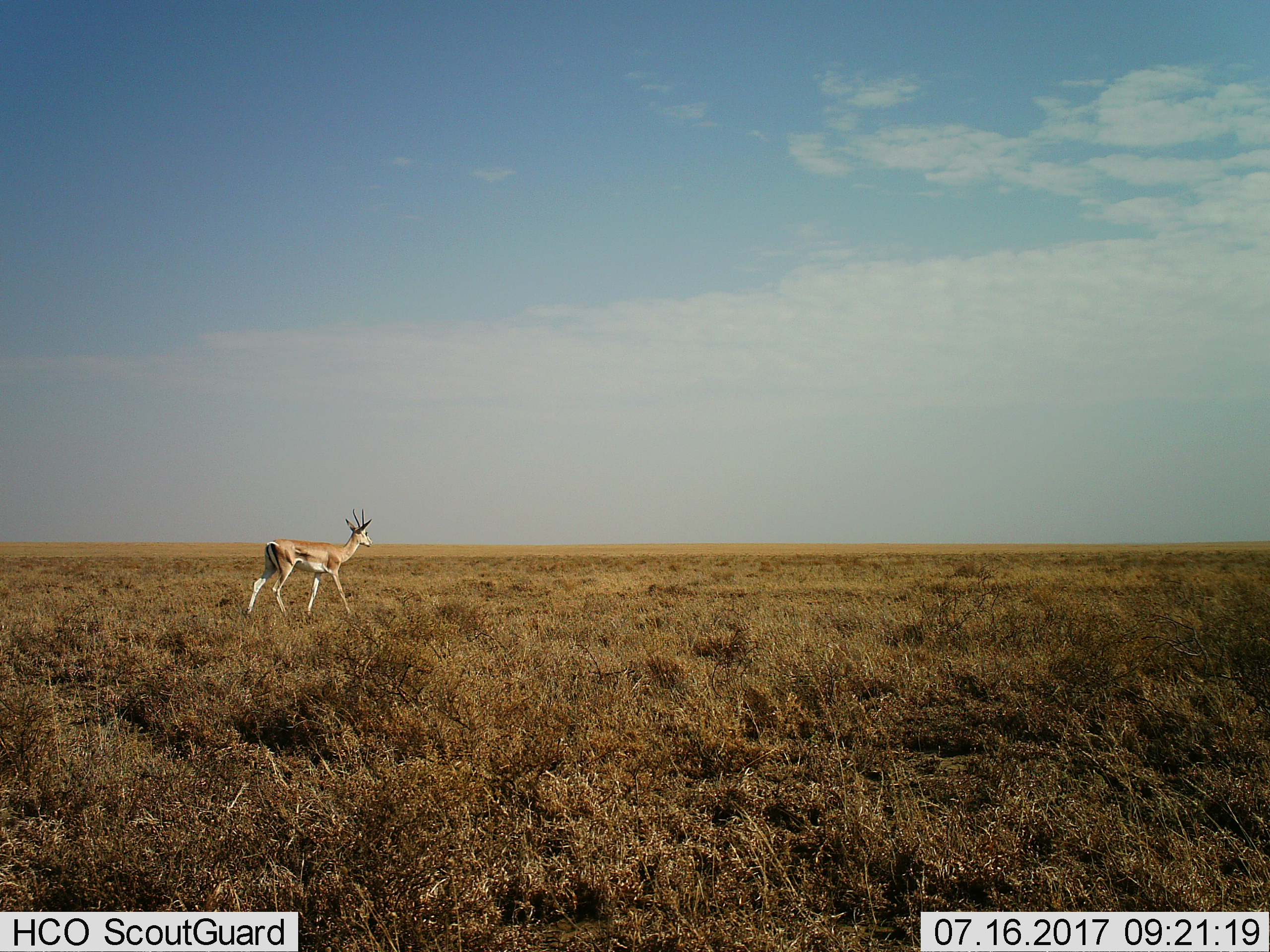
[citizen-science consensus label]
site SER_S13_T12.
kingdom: Animalia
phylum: Chordata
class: Mammalia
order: Artiodactyla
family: Bovidae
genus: Nanger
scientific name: Nanger granti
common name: grant's gazelle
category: gazellegrants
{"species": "gazellegrants (grant's gazelle) (Nanger granti)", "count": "1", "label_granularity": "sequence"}